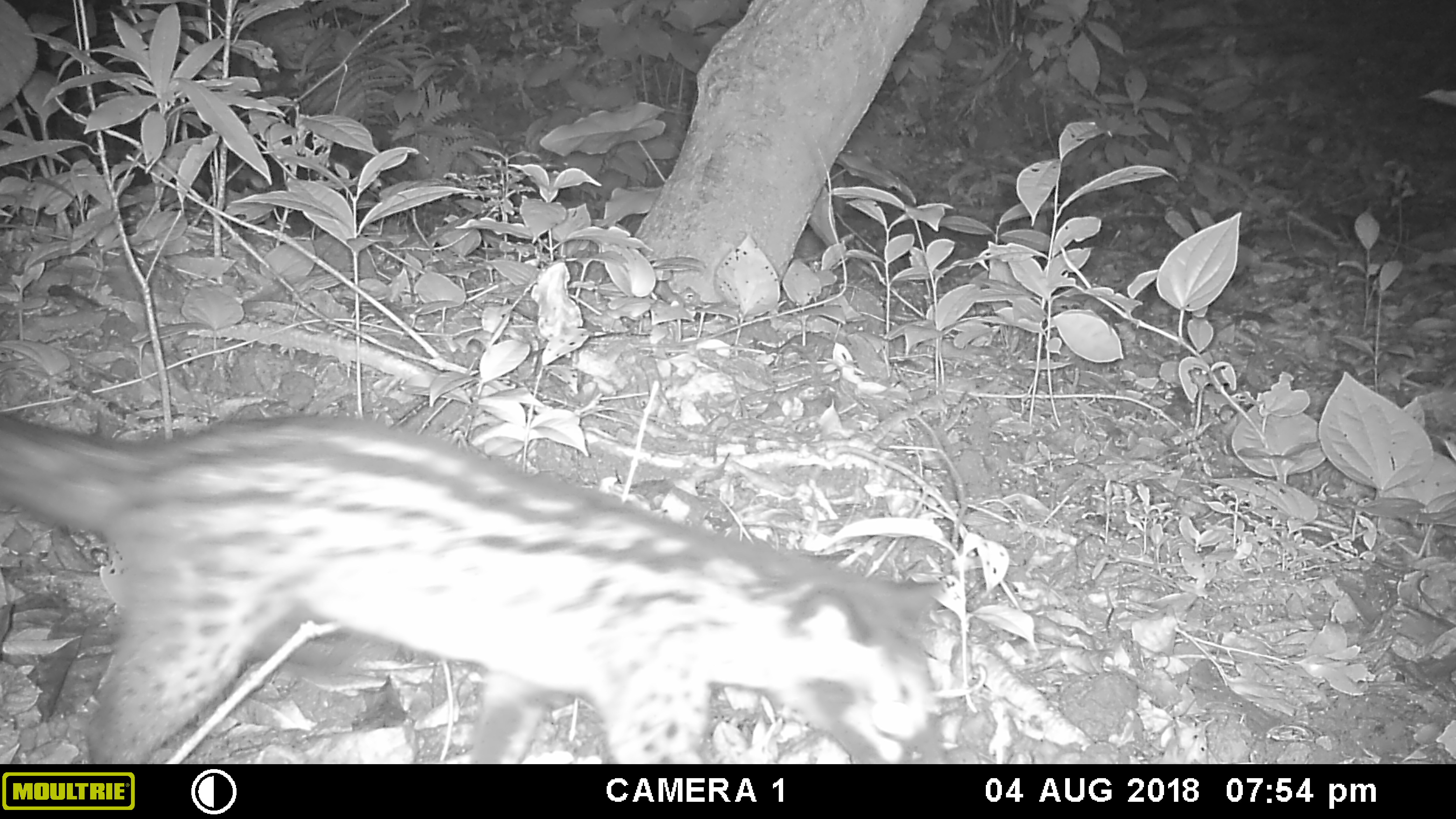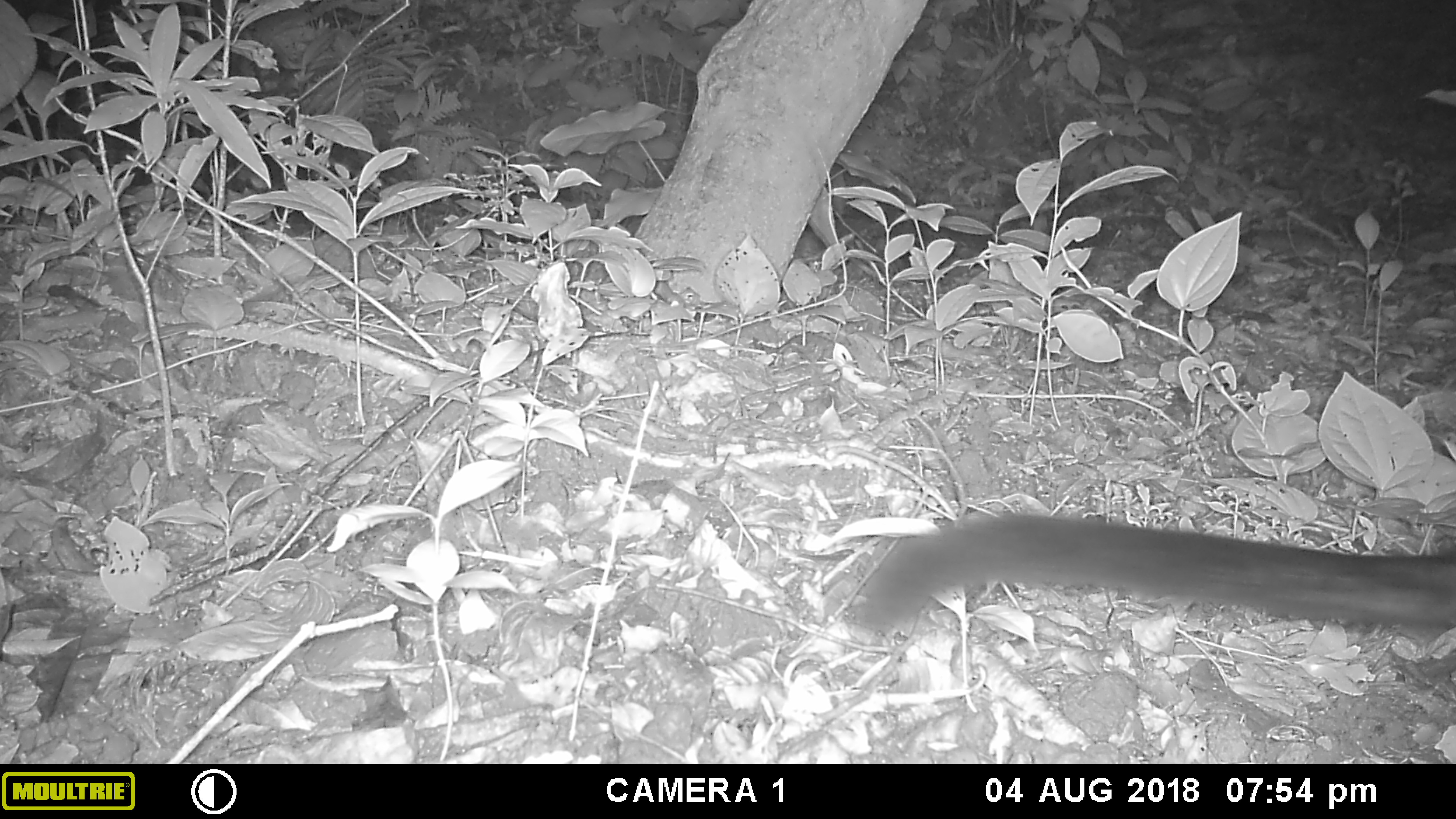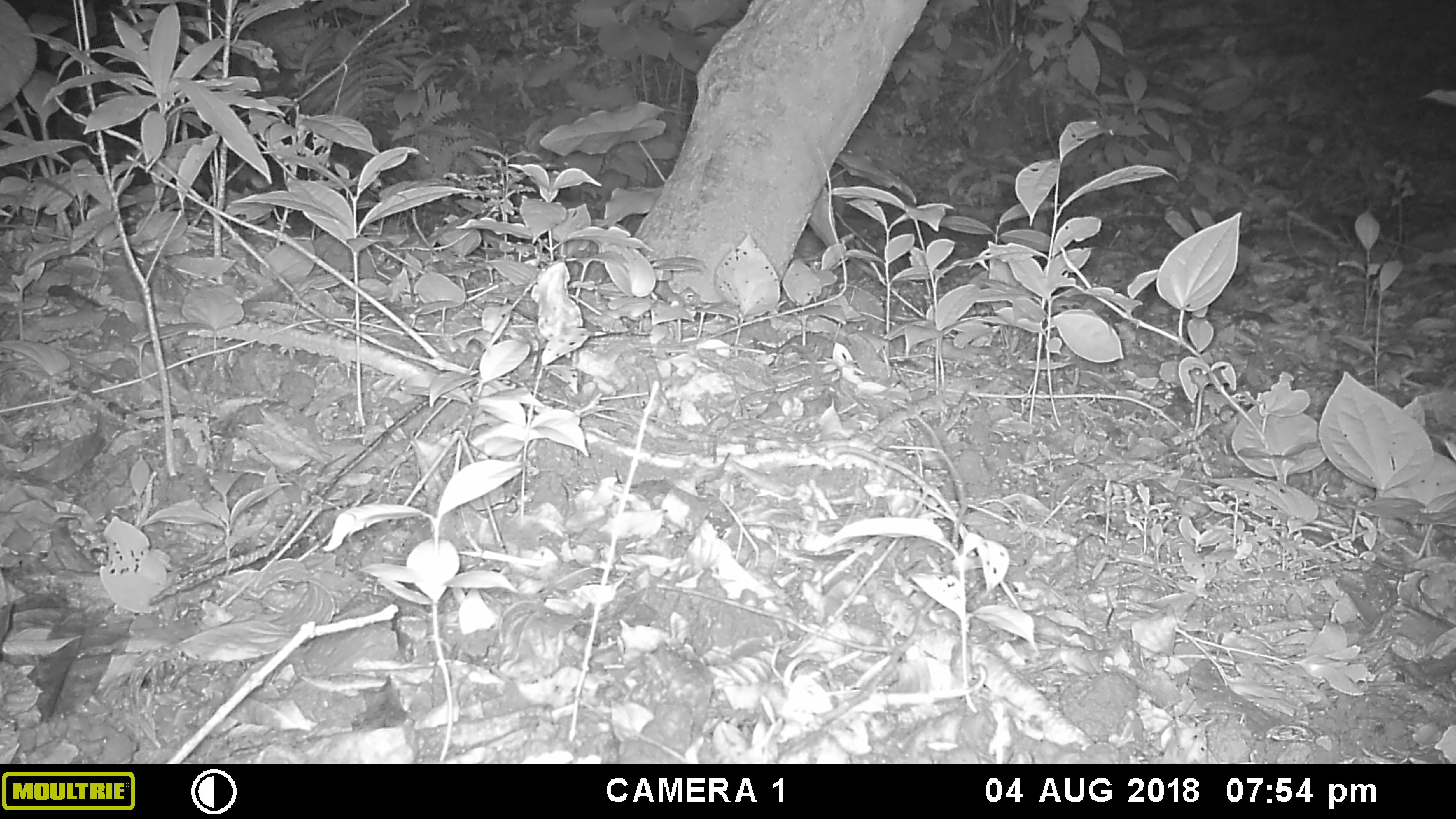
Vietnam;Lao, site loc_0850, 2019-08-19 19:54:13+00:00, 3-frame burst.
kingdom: Animalia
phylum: Chordata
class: Mammalia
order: Carnivora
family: Viverridae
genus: Paradoxurus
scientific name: Paradoxurus hermaphroditus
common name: common palm civet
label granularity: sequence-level